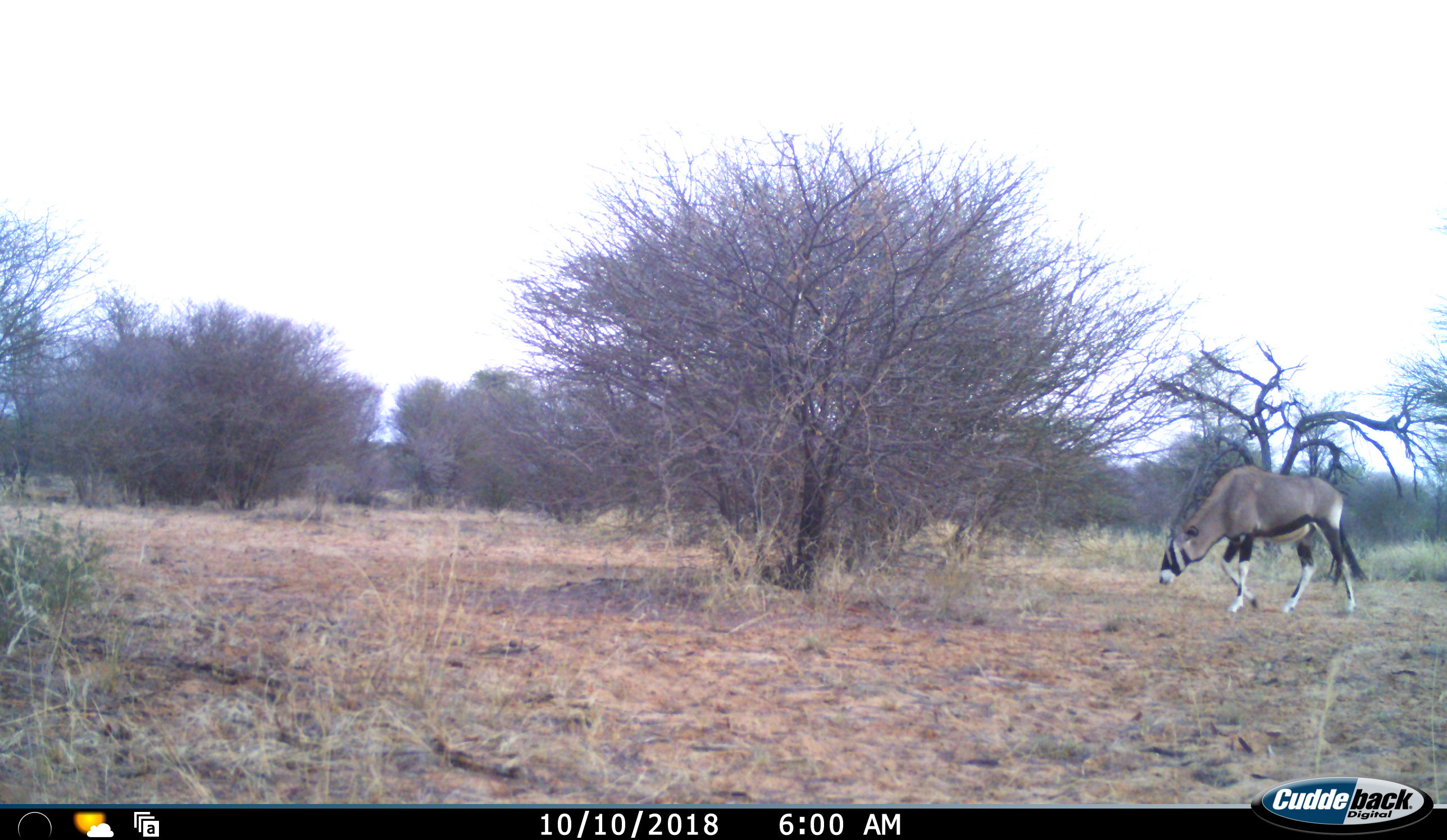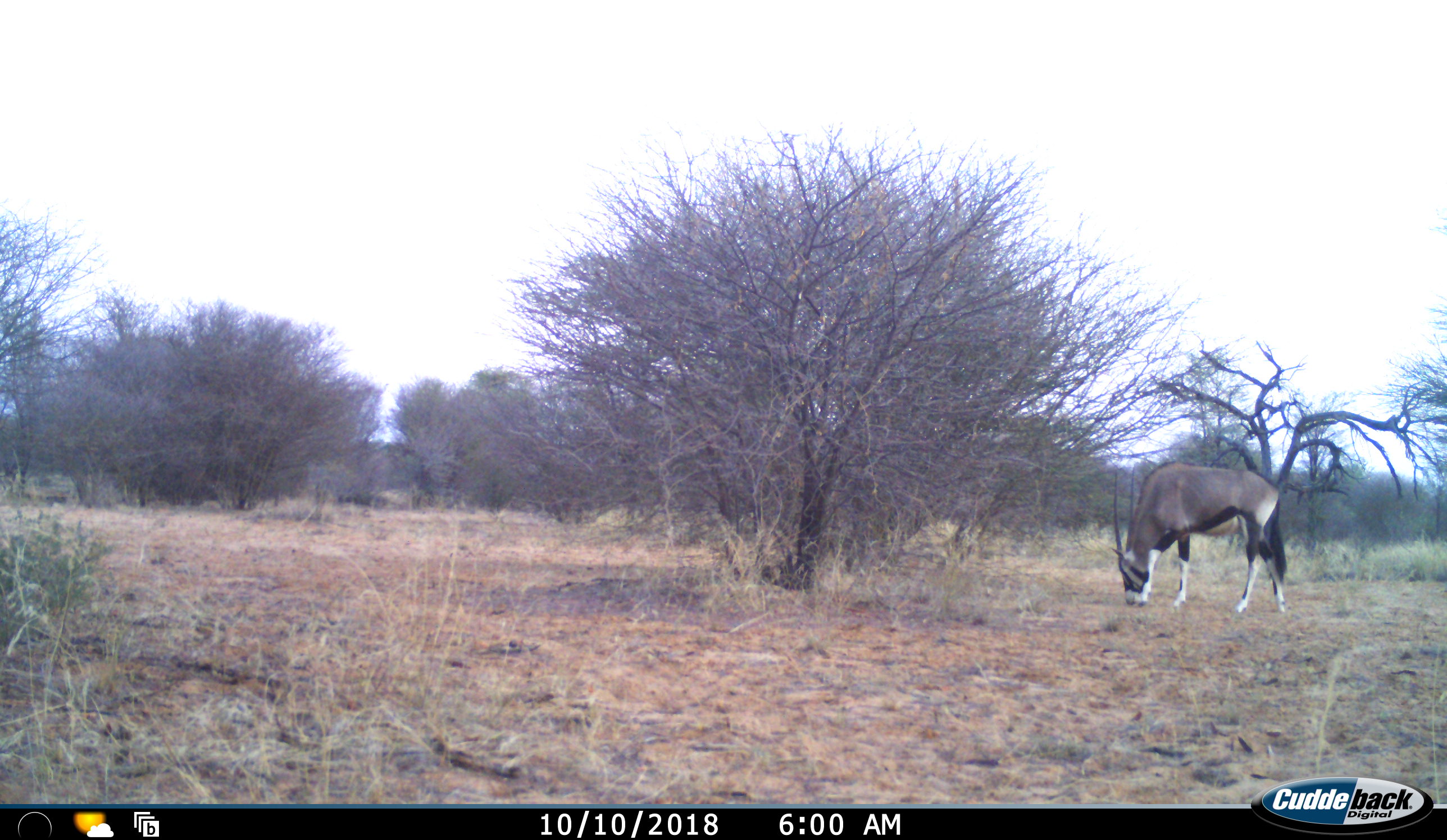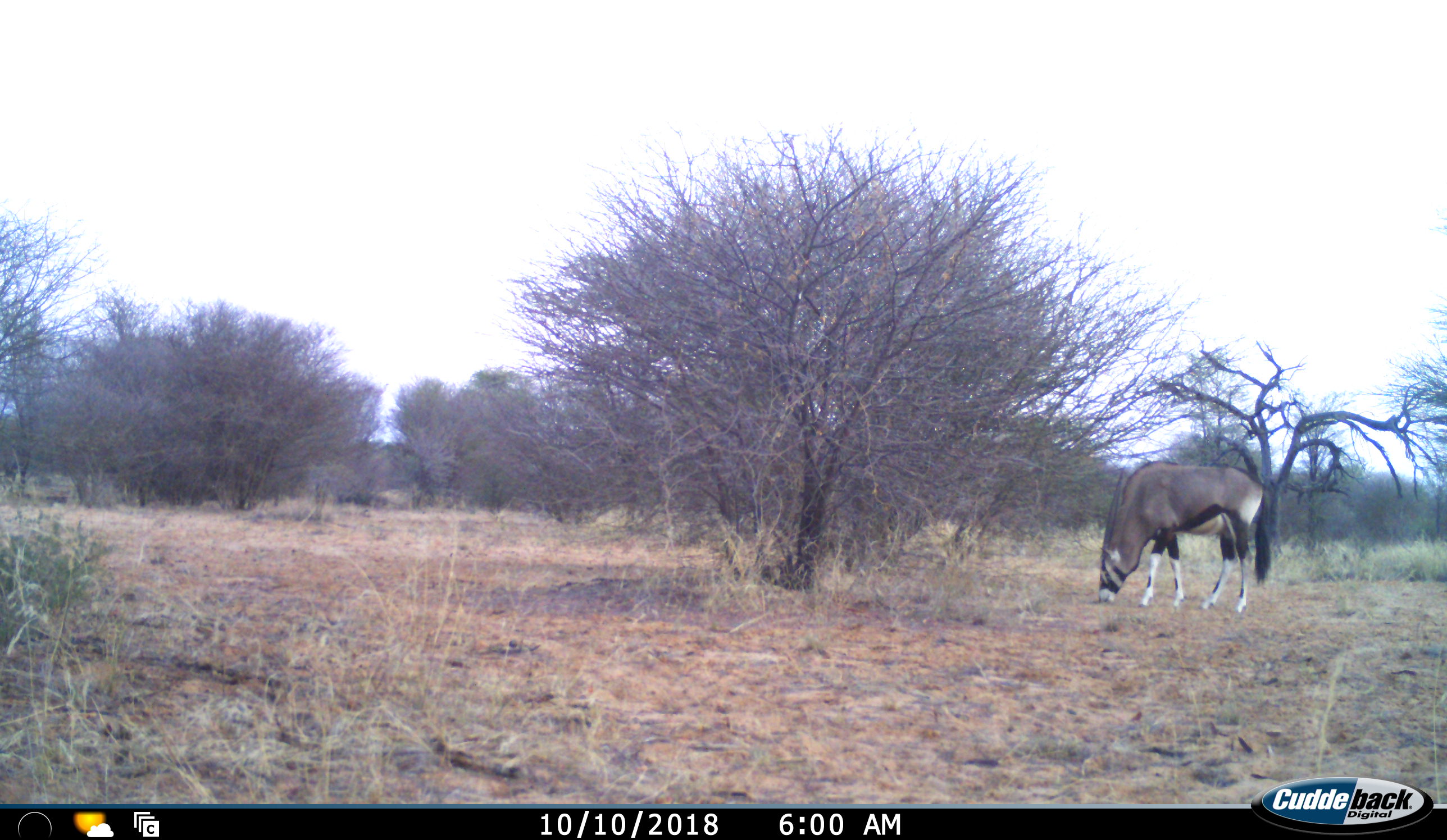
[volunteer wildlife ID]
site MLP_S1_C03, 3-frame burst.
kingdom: Animalia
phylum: Chordata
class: Mammalia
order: Artiodactyla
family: Bovidae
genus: Oryx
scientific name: Oryx gazella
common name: gemsbok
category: oryx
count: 1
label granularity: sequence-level